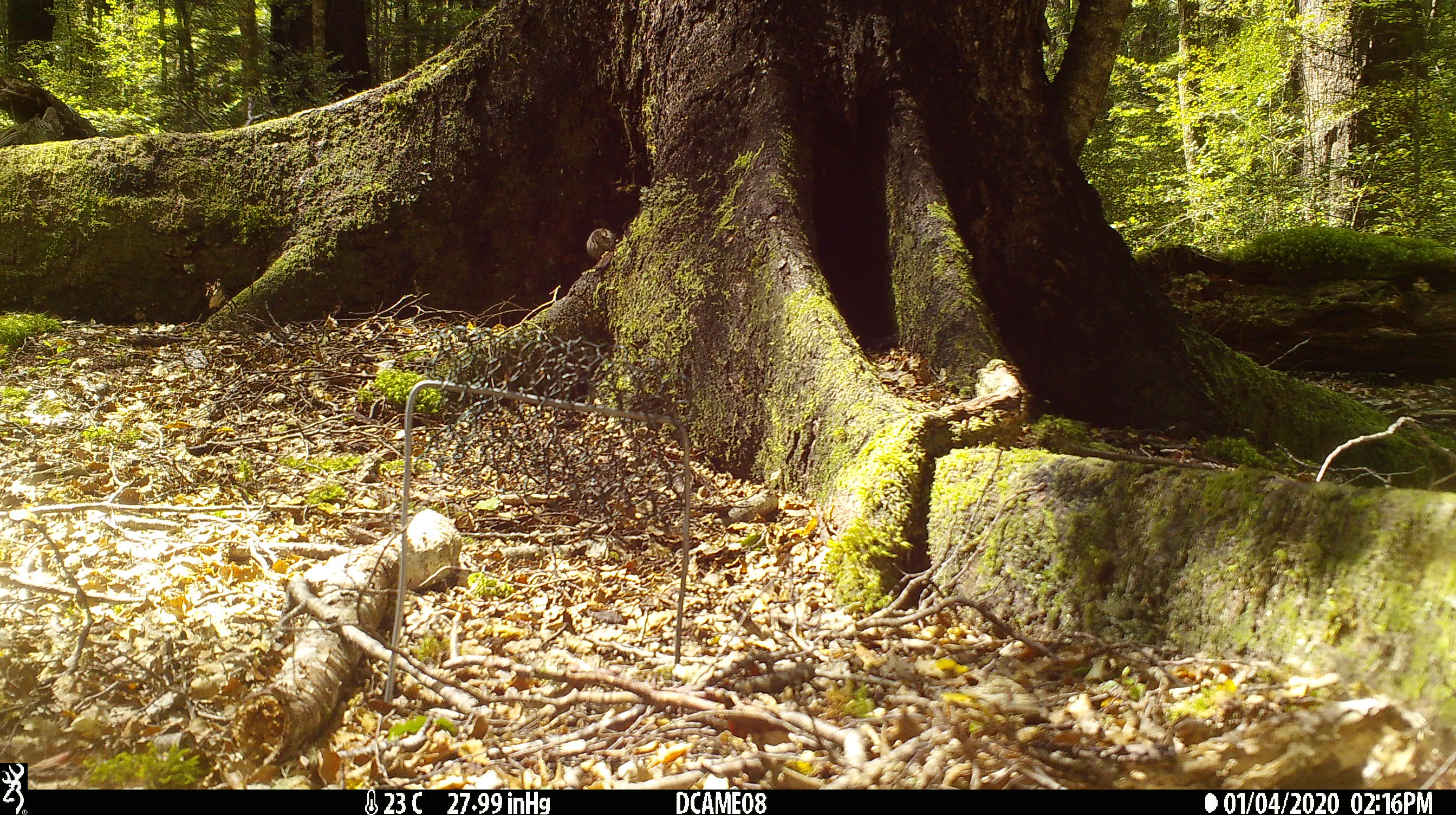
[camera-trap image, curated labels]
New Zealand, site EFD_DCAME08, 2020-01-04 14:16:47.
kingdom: Animalia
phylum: Chordata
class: Mammalia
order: Rodentia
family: Muridae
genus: Mus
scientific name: Mus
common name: mouse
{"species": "mouse (Mus)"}